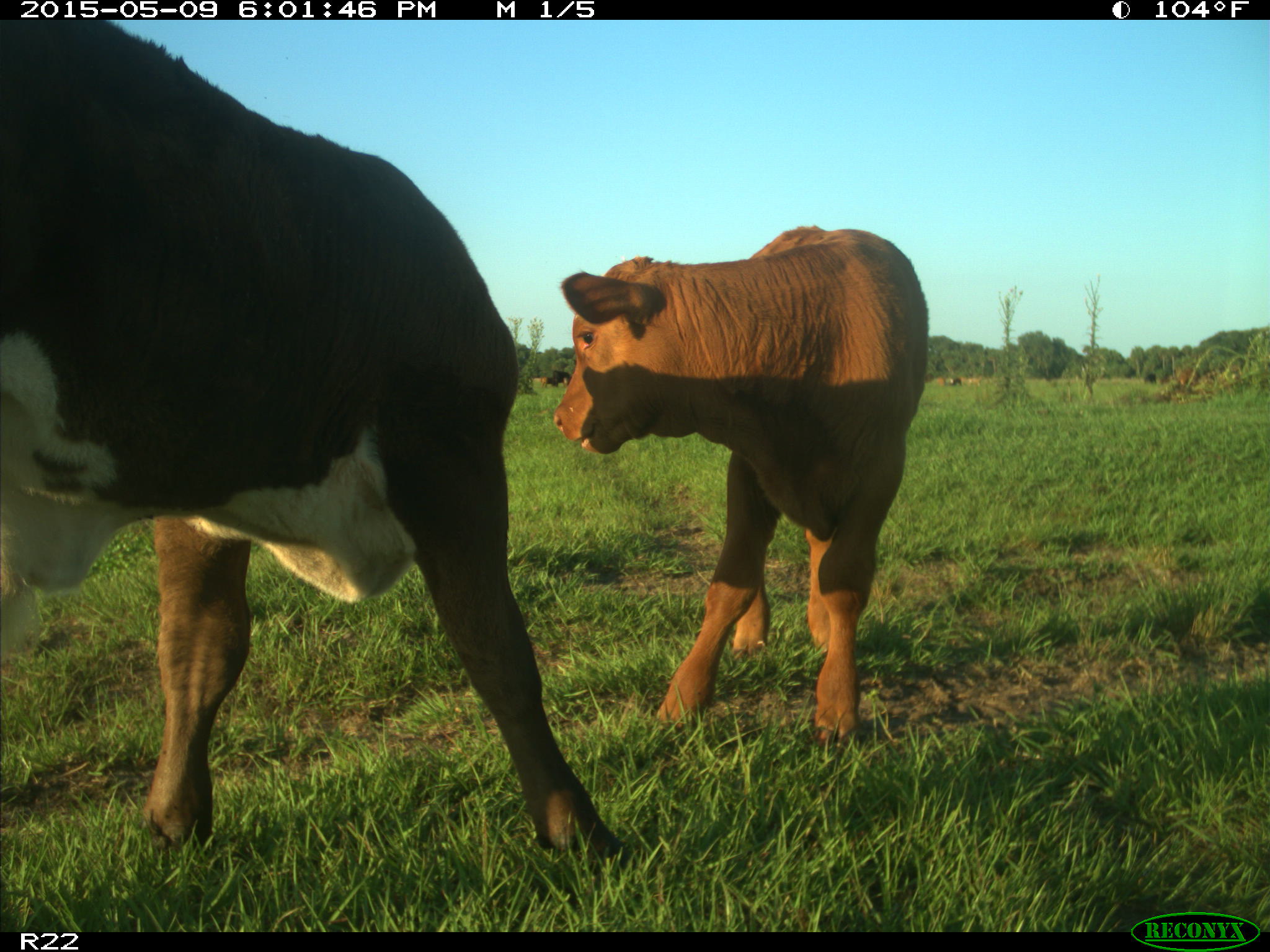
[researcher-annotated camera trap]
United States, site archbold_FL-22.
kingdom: Animalia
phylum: Chordata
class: Mammalia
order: Artiodactyla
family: Bovidae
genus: Bos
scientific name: Bos taurus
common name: domestic cow